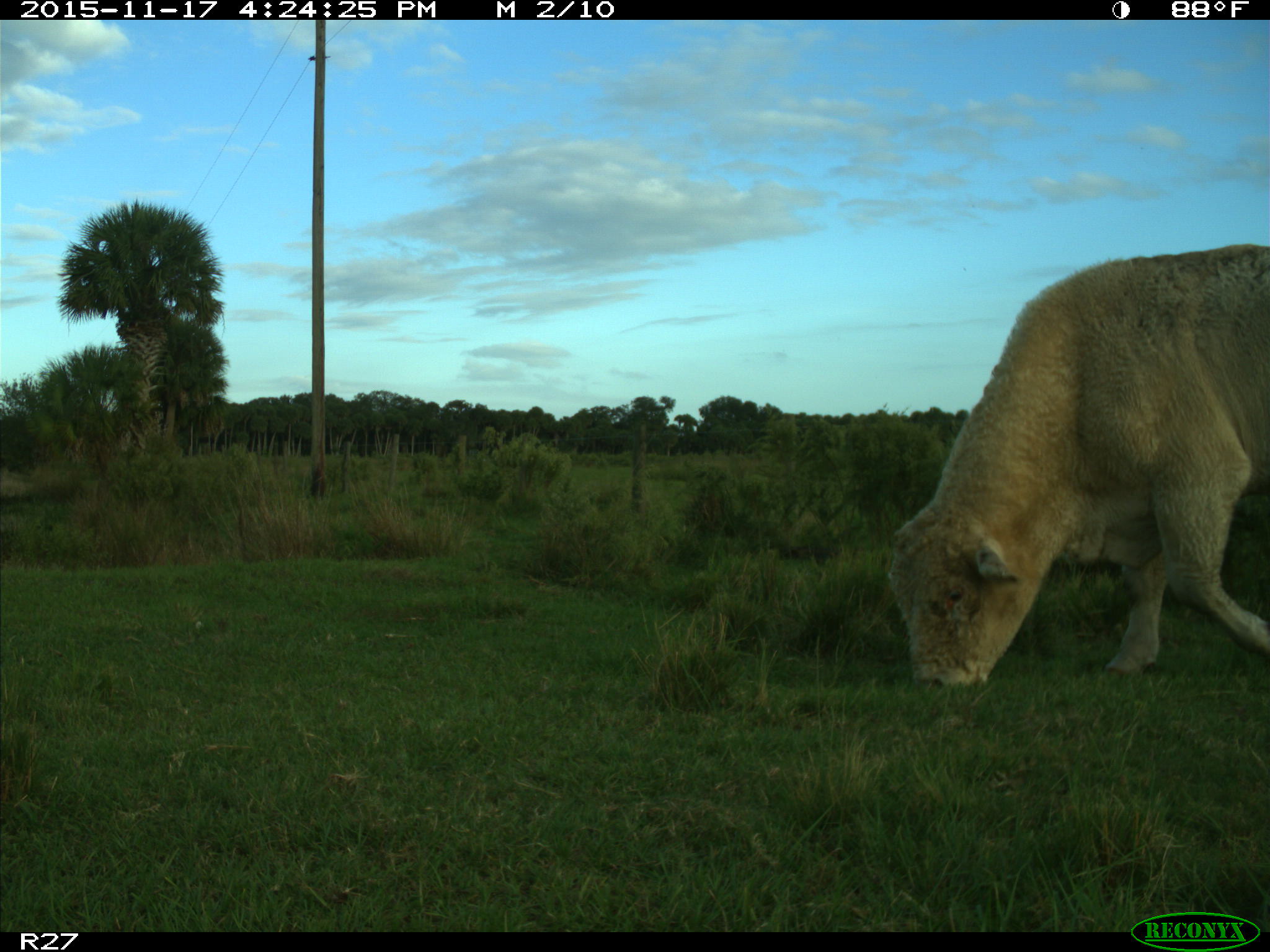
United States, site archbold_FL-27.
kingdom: Animalia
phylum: Chordata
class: Mammalia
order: Artiodactyla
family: Bovidae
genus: Bos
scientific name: Bos taurus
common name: domestic cow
Bos taurus (domestic cow).